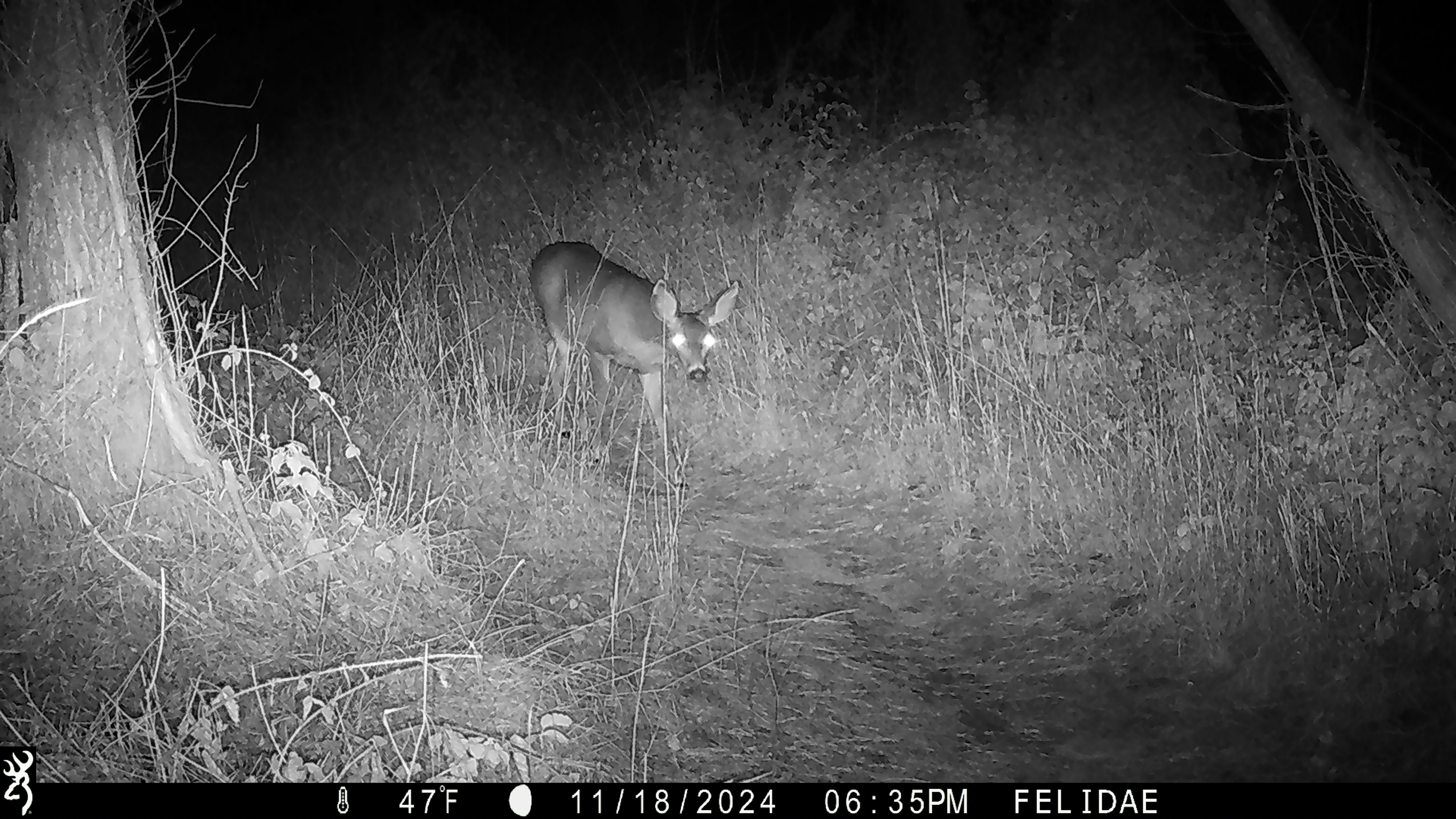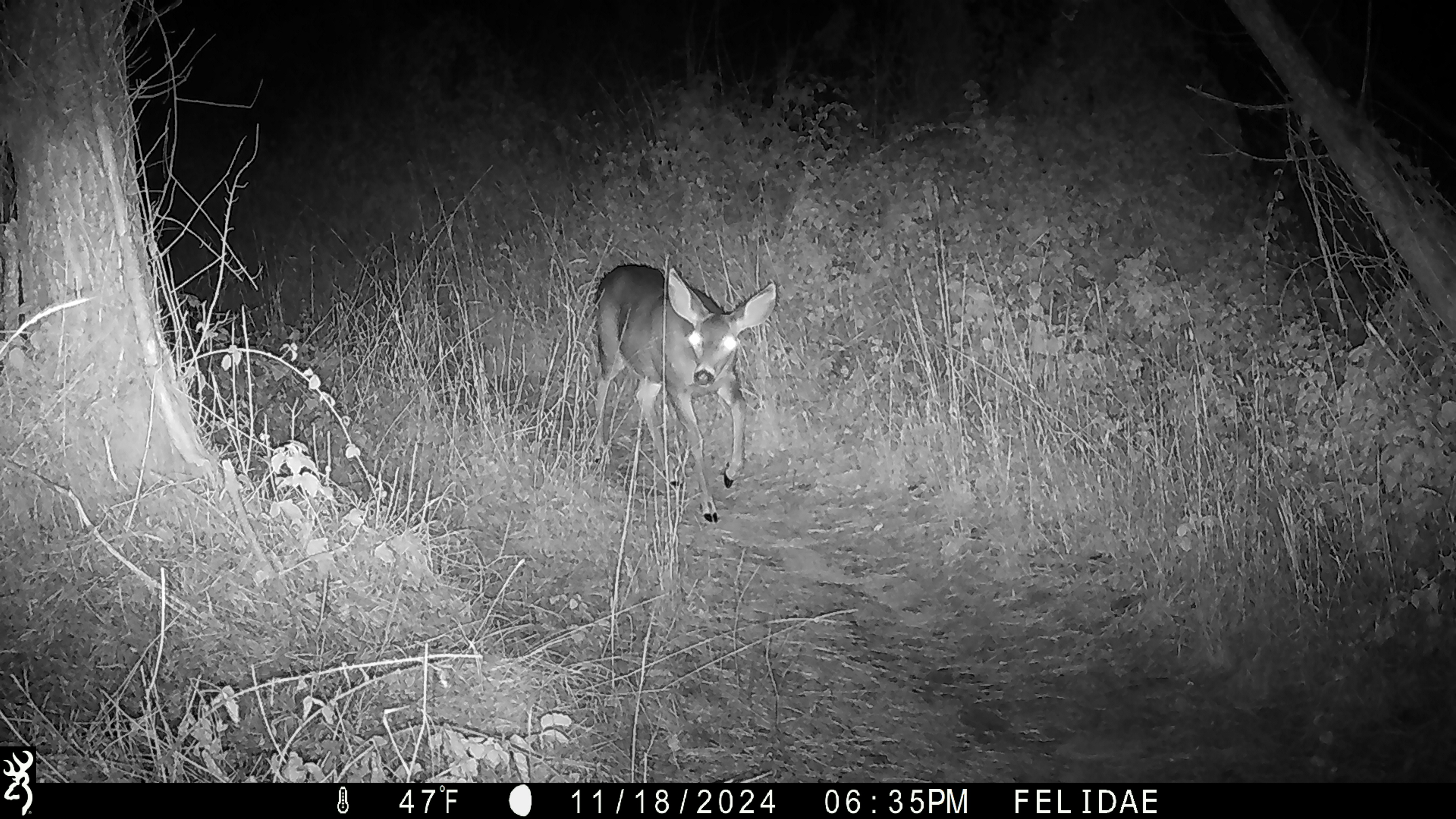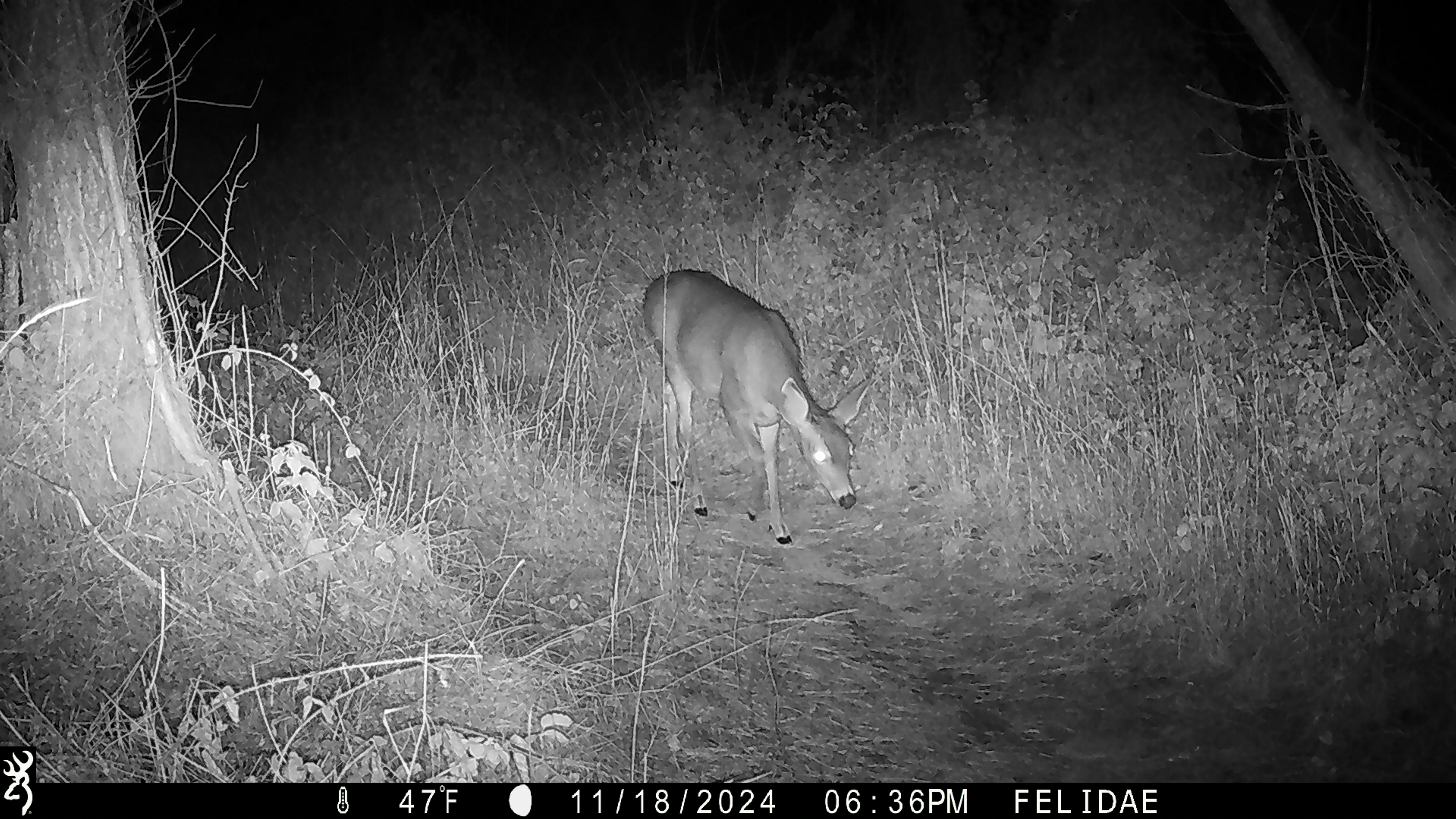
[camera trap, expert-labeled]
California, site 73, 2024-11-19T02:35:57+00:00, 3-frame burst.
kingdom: Animalia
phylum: Chordata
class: Mammalia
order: Artiodactyla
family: Cervidae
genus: Odocoileus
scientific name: Odocoileus hemionus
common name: mule deer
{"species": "mule deer (Odocoileus hemionus)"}